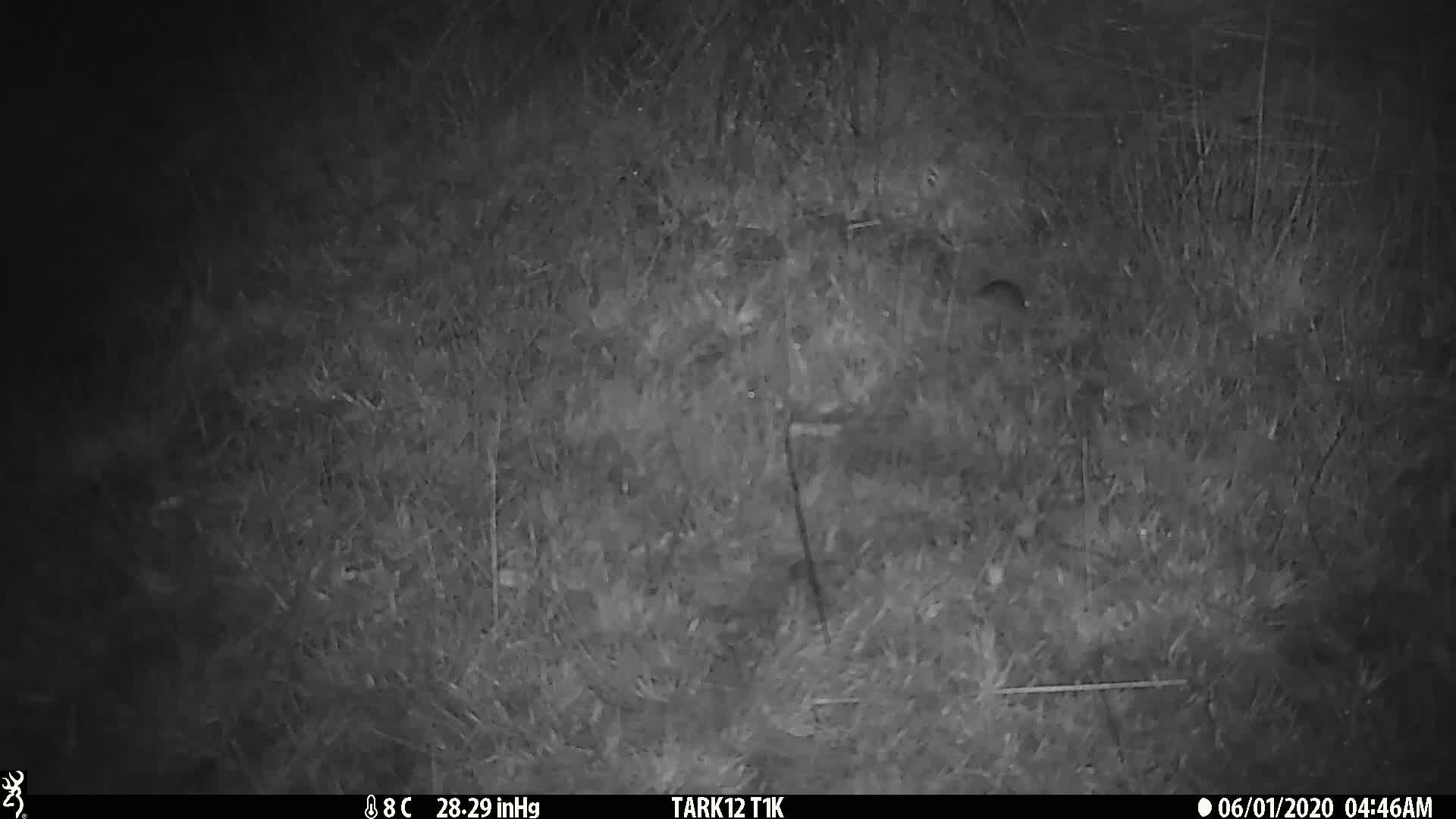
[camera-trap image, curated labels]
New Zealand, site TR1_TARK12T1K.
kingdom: Animalia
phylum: Chordata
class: Mammalia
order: Rodentia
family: Muridae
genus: Mus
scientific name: Mus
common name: mouse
Mouse (Mus).